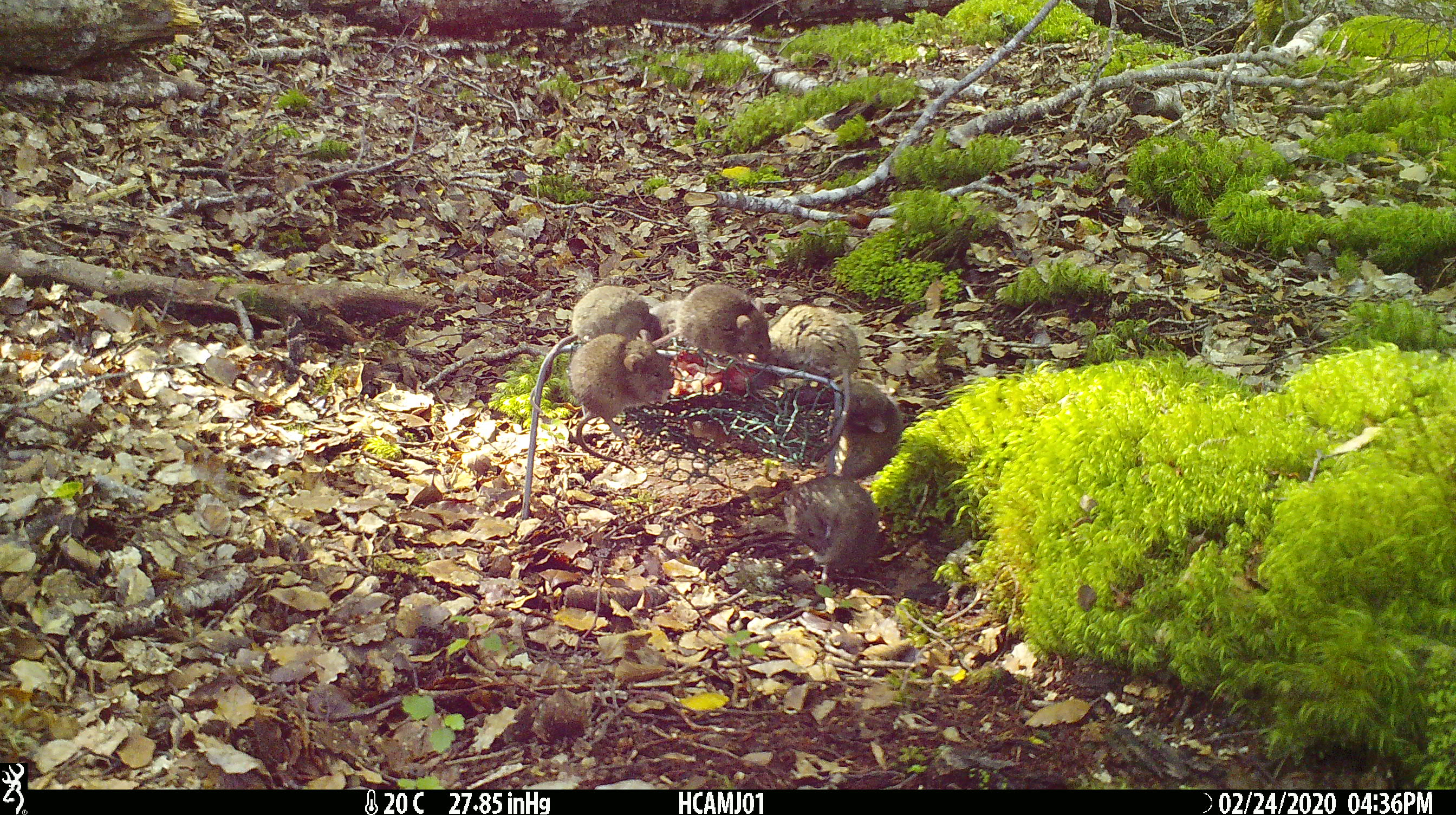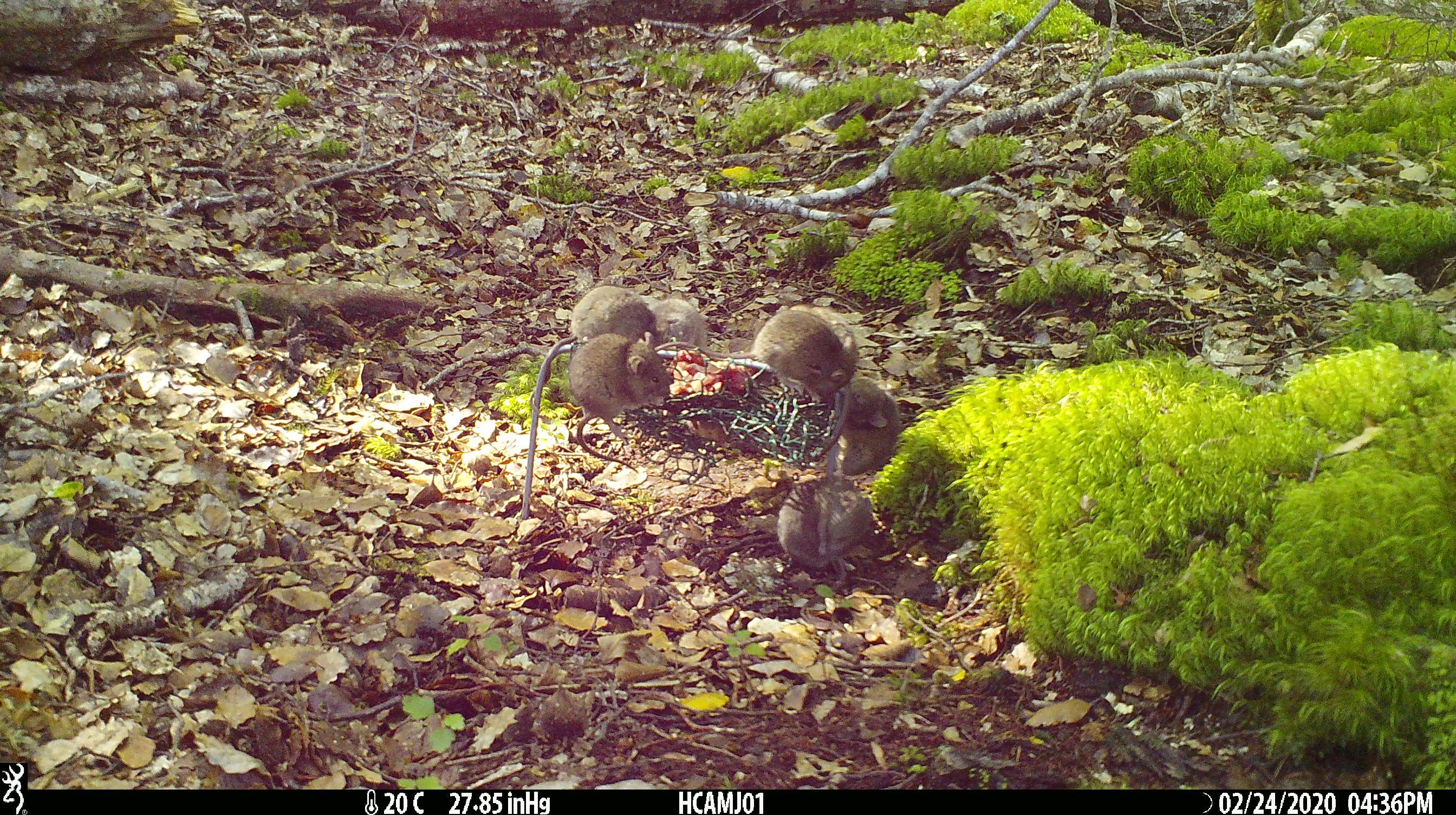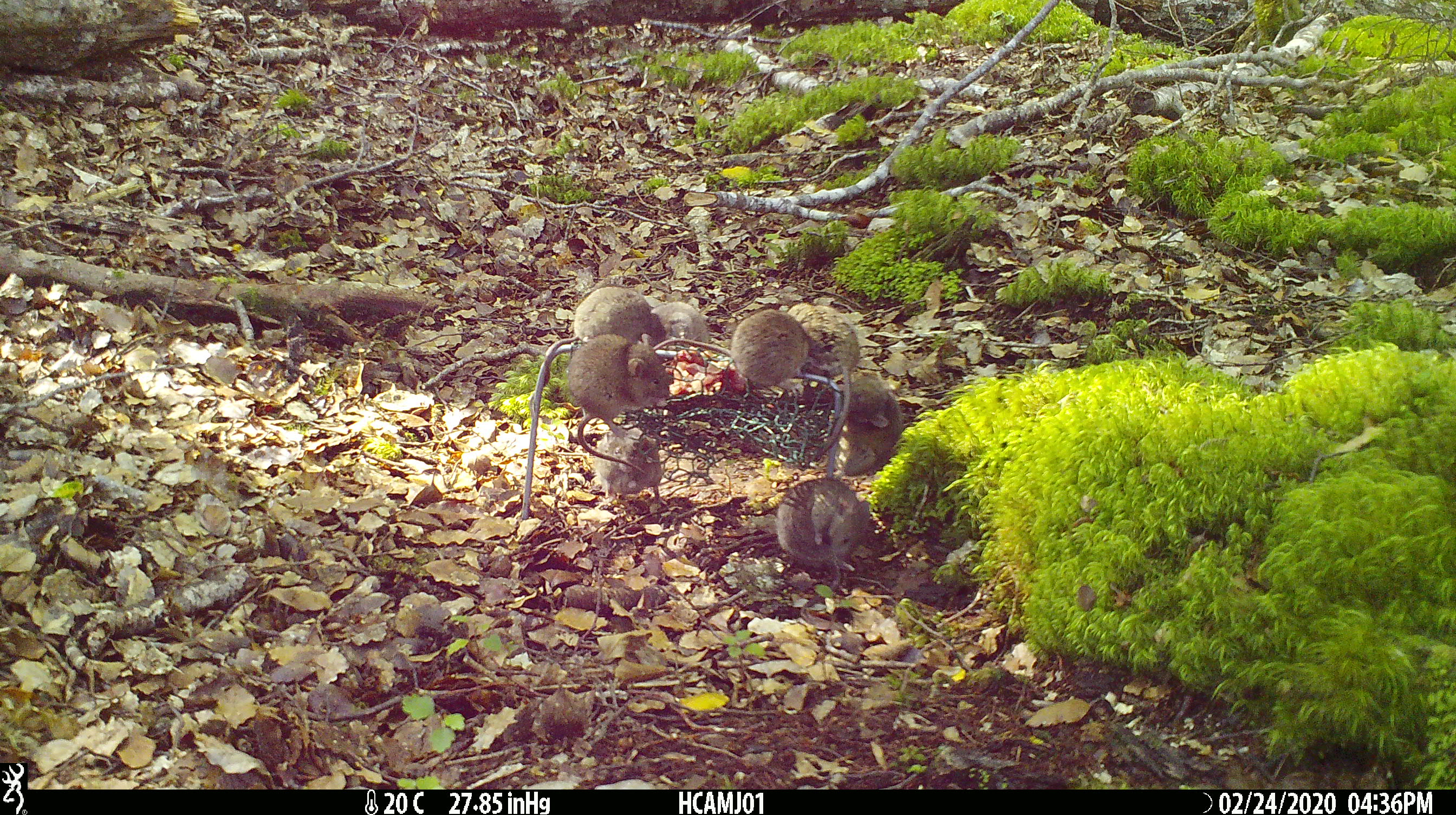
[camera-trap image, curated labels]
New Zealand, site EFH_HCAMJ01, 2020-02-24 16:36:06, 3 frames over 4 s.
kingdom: Animalia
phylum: Chordata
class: Mammalia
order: Rodentia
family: Muridae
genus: Mus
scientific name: Mus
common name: mouse